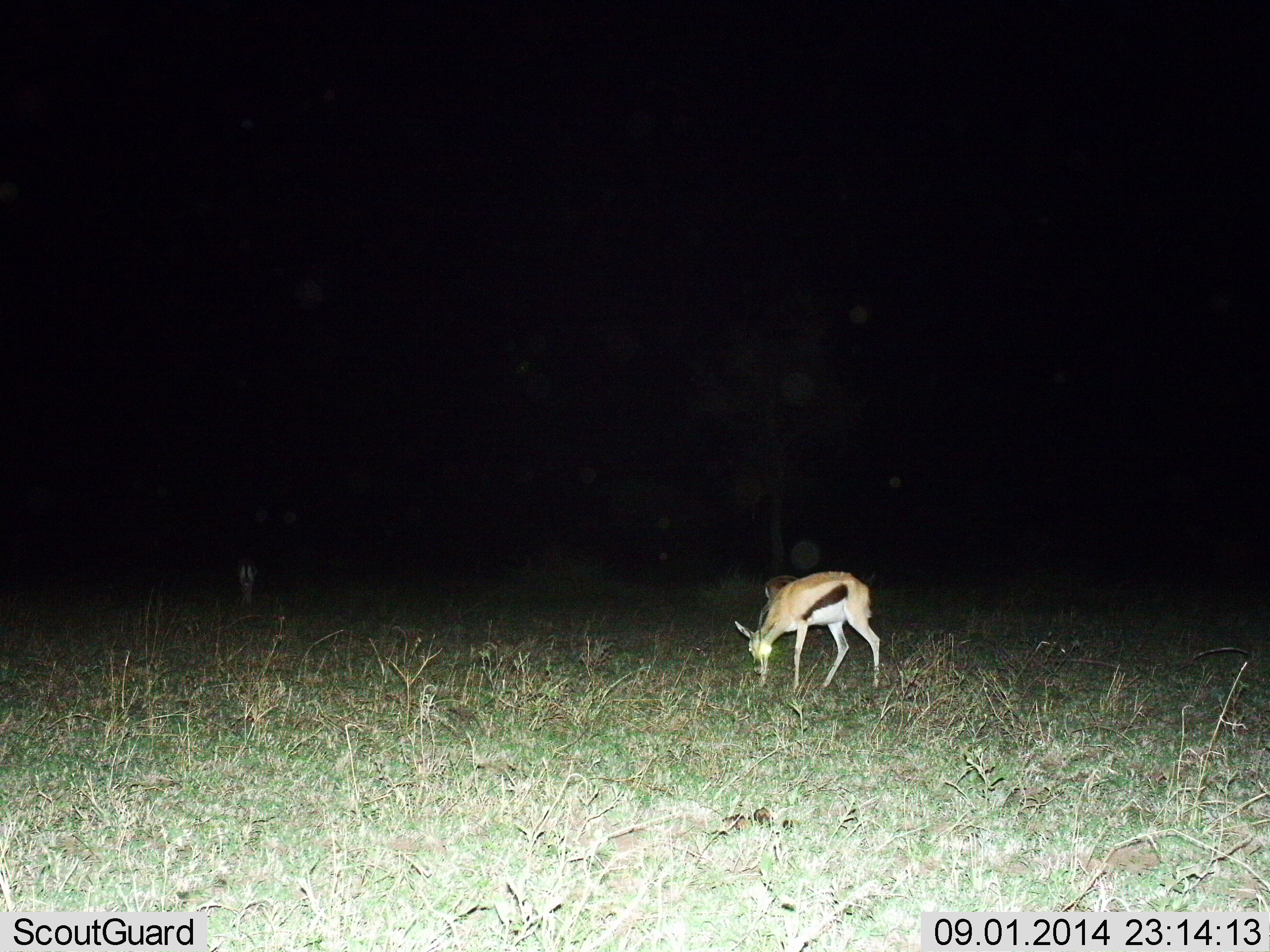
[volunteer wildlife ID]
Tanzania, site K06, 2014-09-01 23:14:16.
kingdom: Animalia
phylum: Chordata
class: Mammalia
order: Artiodactyla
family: Bovidae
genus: Eudorcas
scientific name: Eudorcas thomsonii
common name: thomson's gazelle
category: gazellethomsons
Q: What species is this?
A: Gazellethomsons (thomson's gazelle) (Eudorcas thomsonii).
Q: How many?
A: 2.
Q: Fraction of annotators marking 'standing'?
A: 20%.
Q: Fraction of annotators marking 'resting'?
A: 0%.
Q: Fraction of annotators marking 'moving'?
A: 0%.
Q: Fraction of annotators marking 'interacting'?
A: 0%.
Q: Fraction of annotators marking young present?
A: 0%.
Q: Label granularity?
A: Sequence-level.